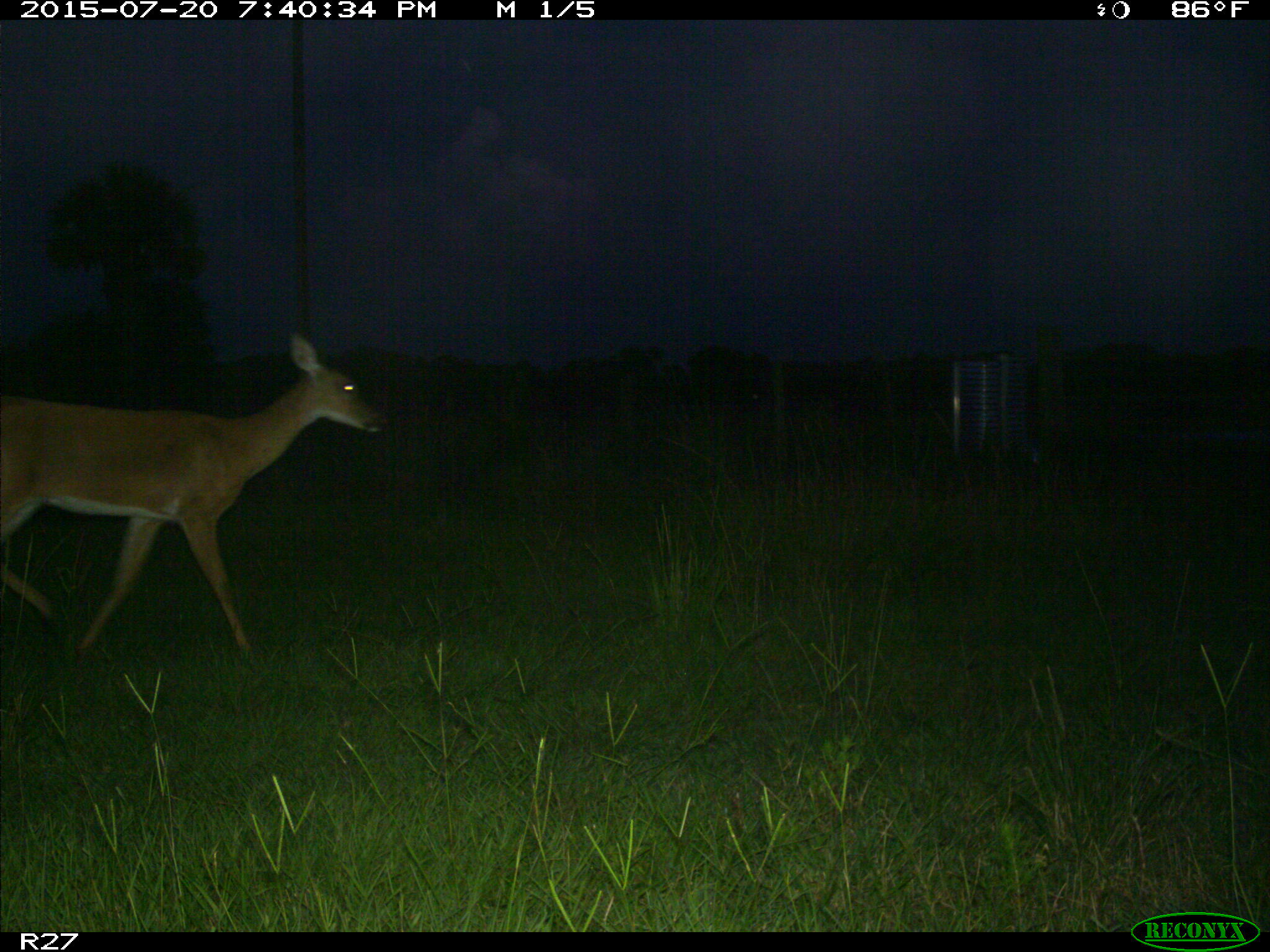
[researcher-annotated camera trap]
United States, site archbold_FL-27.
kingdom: Animalia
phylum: Chordata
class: Mammalia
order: Artiodactyla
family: Cervidae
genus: Odocoileus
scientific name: Odocoileus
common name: deer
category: unidentified deer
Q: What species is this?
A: Unidentified deer (deer) (Odocoileus).